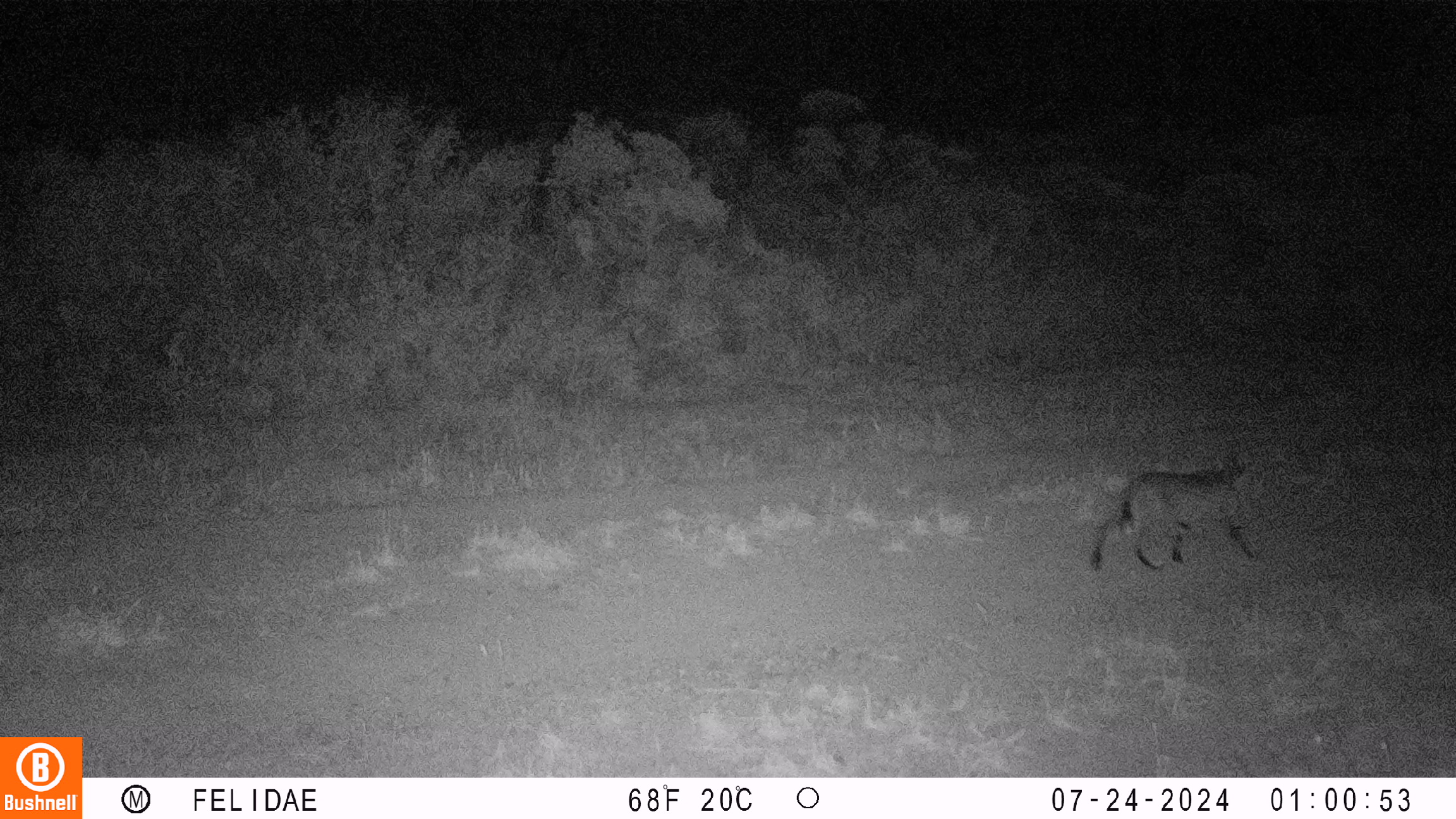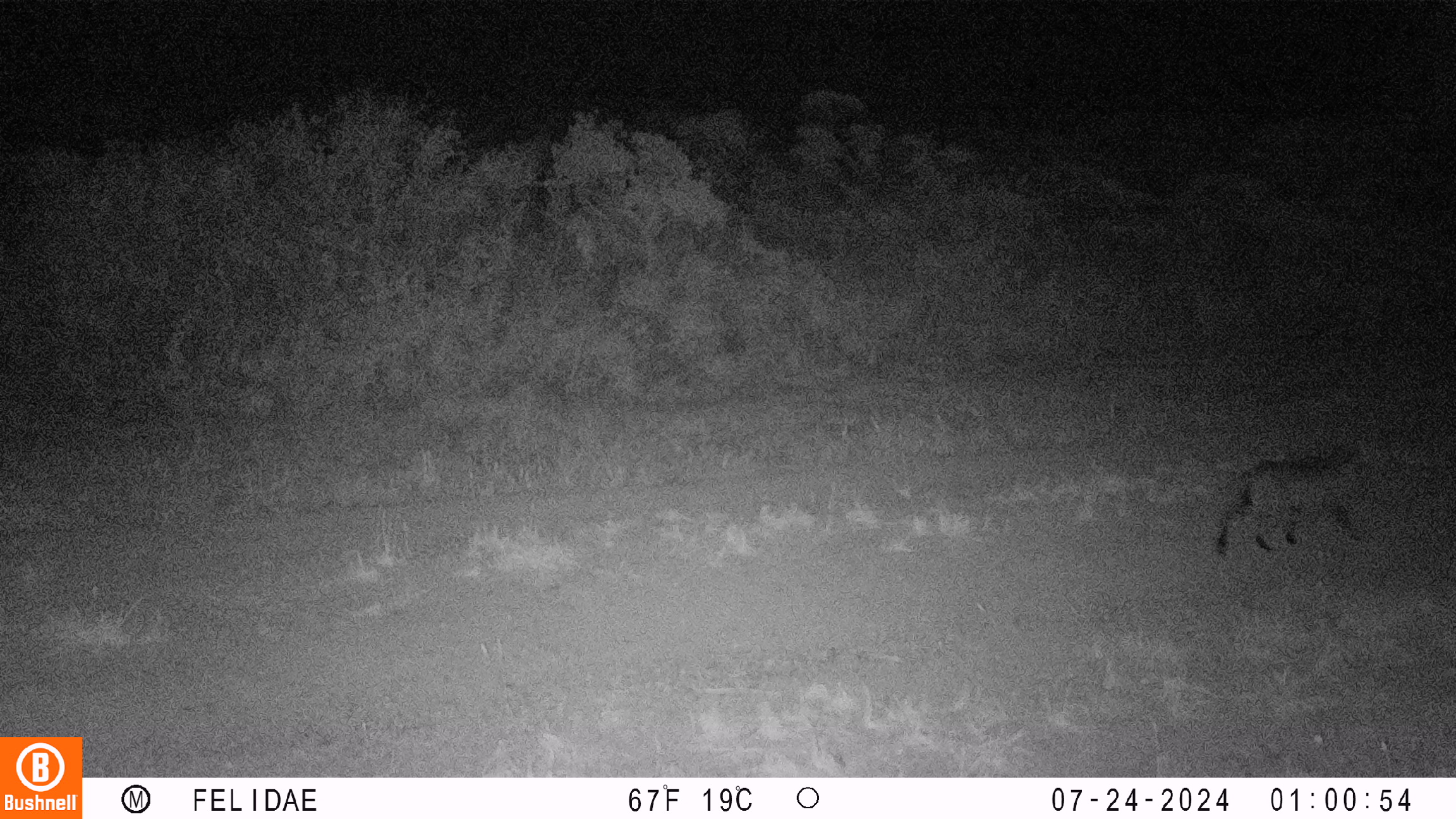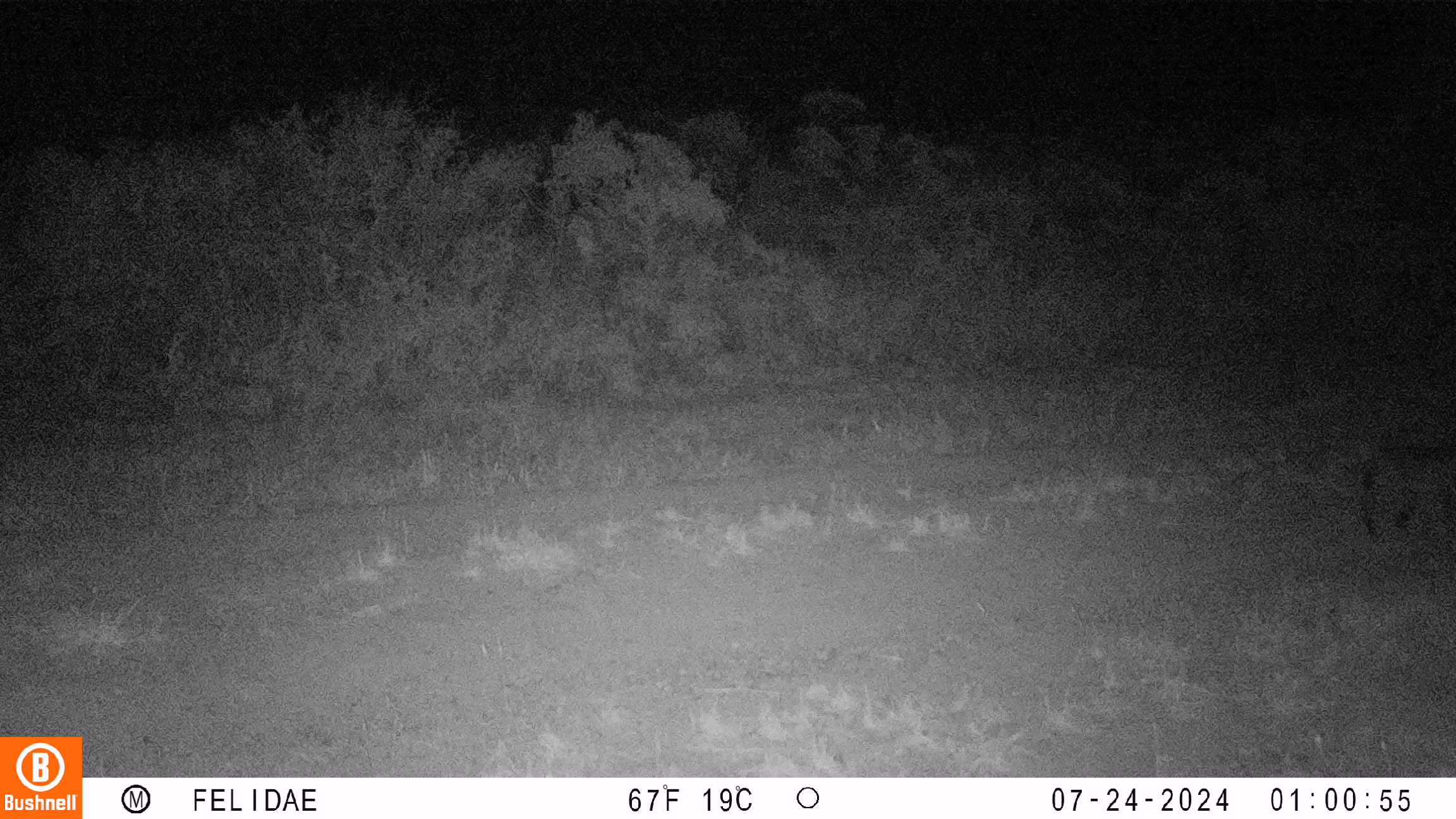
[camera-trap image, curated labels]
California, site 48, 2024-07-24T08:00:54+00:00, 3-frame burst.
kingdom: Animalia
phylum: Chordata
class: Mammalia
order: Carnivora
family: Felidae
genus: Lynx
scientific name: Lynx rufus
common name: bobcat